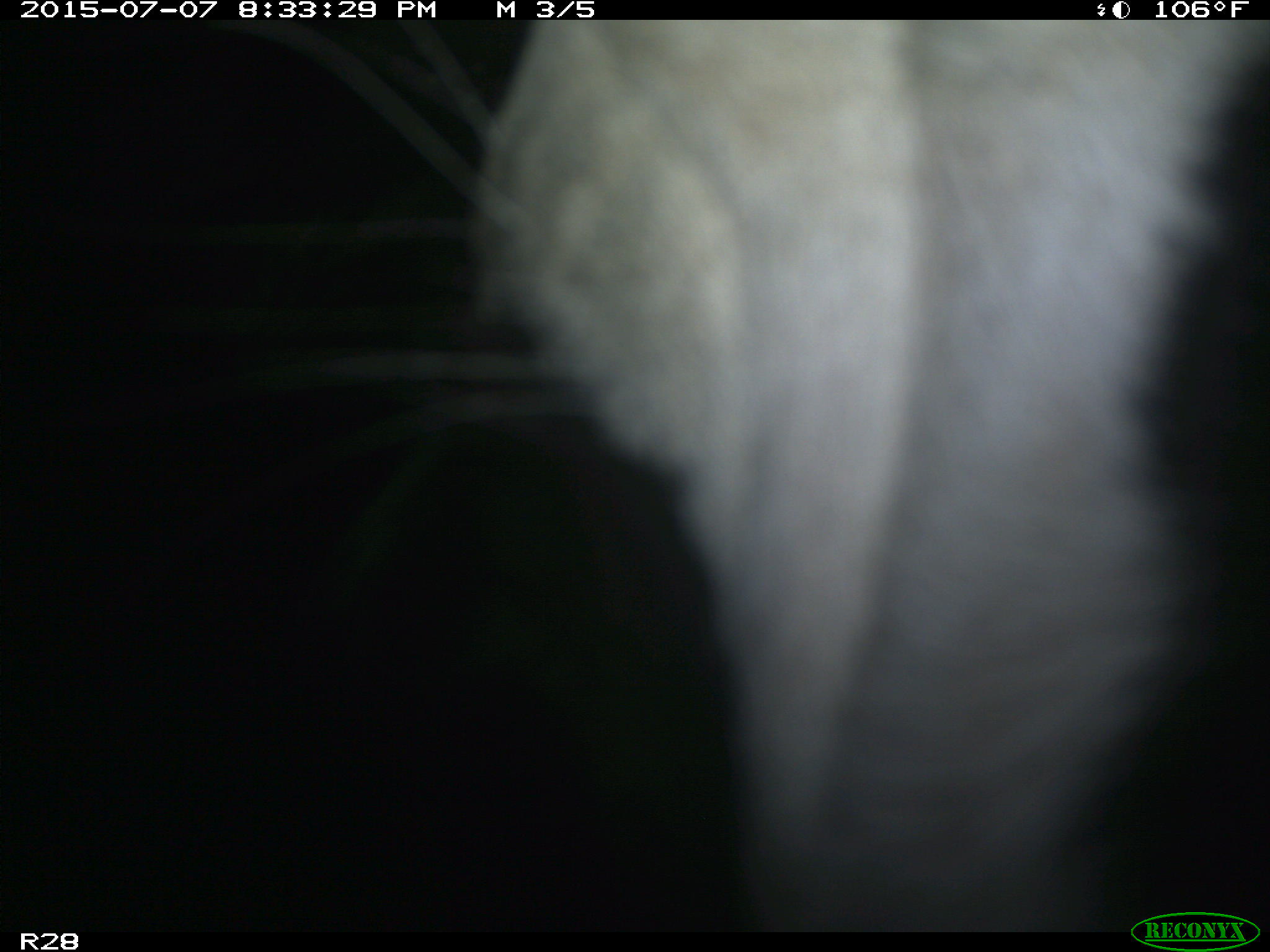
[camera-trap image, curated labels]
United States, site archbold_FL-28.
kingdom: Animalia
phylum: Chordata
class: Mammalia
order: Artiodactyla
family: Bovidae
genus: Bos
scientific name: Bos taurus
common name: domestic cow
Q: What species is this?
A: Bos taurus (domestic cow).